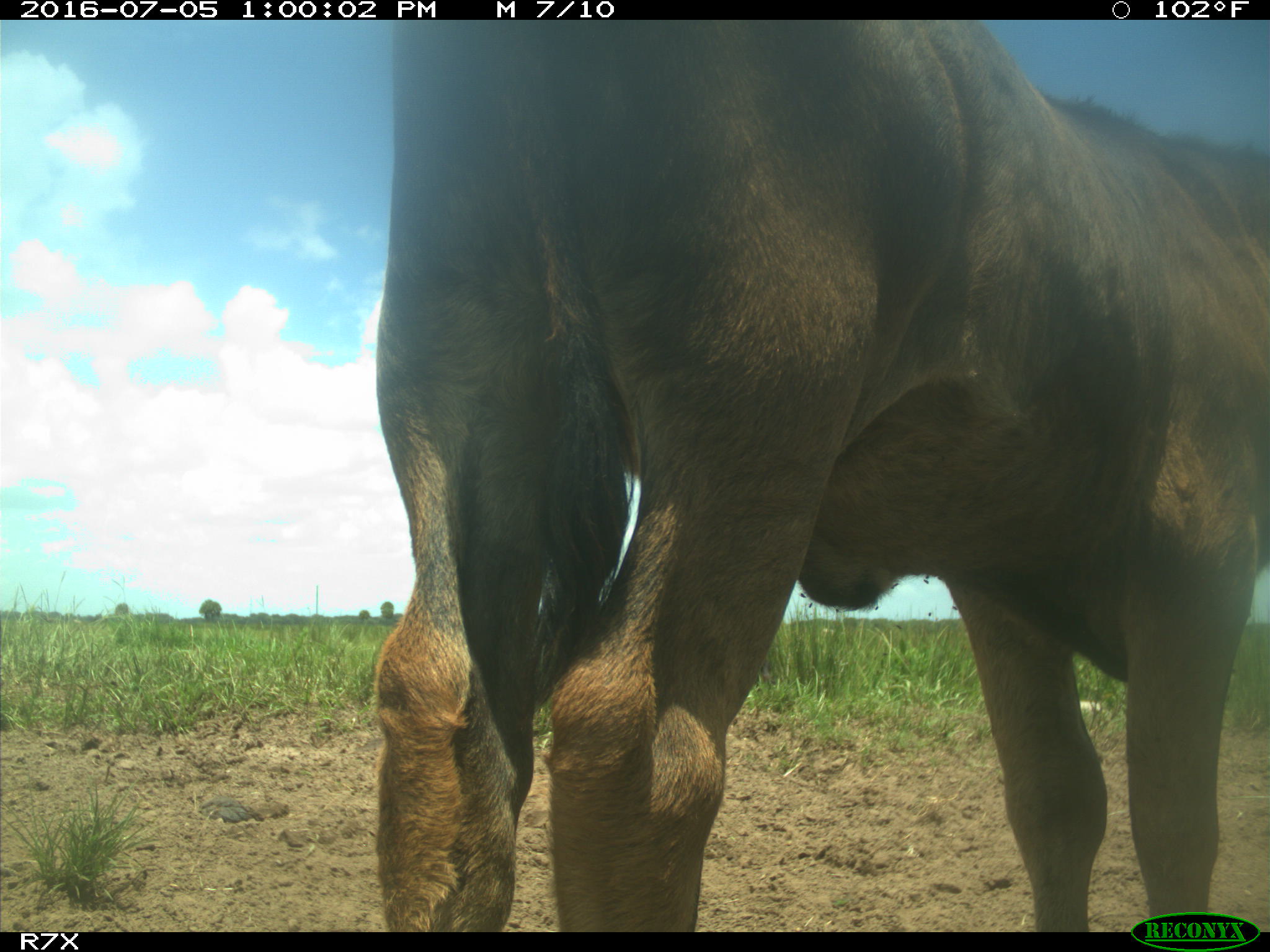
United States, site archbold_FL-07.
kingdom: Animalia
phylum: Chordata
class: Mammalia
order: Artiodactyla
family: Bovidae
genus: Bos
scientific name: Bos taurus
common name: domestic cow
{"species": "Bos taurus (domestic cow)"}